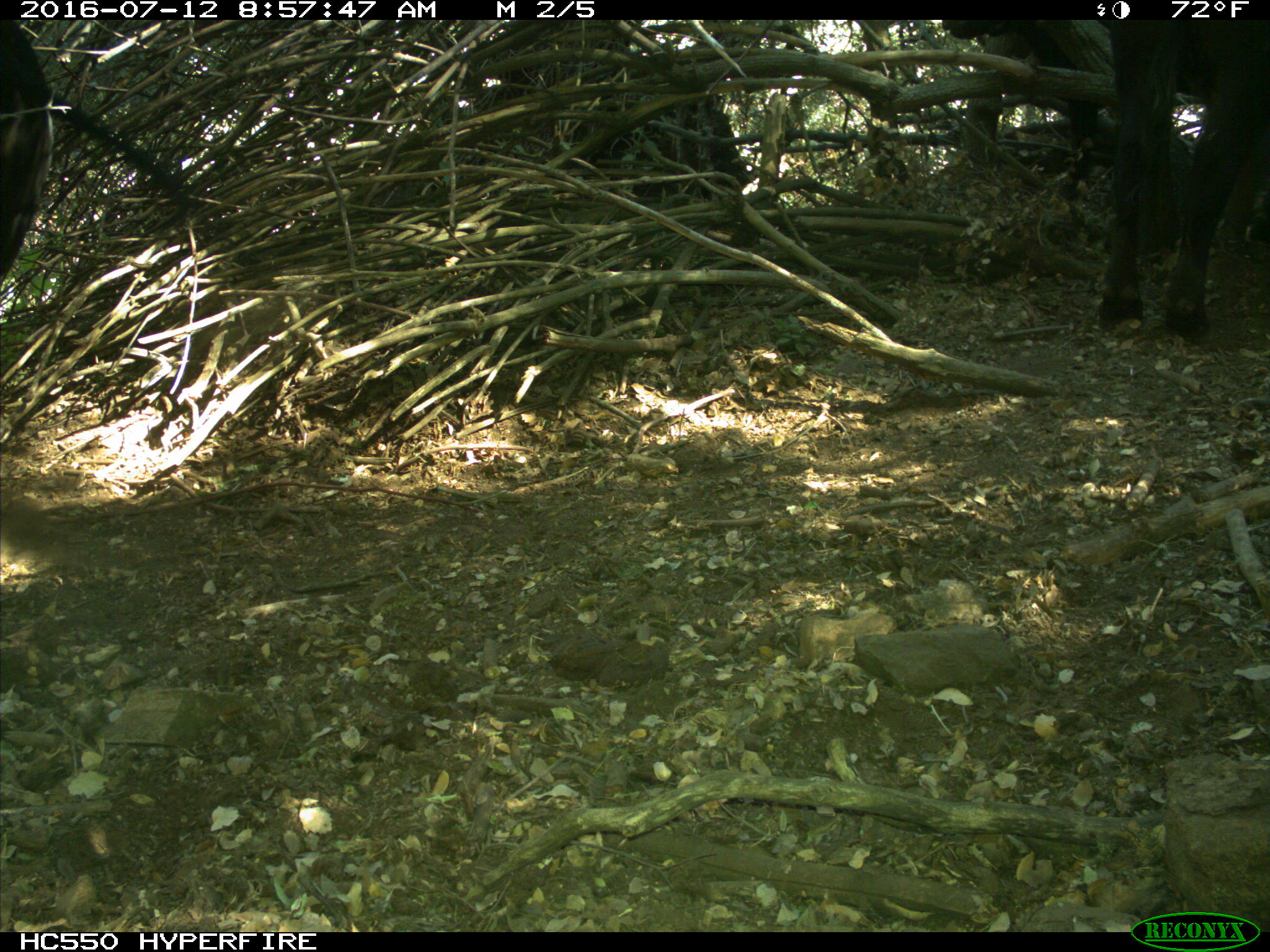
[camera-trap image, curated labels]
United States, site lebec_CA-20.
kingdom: Animalia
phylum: Chordata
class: Mammalia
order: Artiodactyla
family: Bovidae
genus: Bos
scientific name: Bos taurus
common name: domestic cow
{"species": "Bos taurus (domestic cow)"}